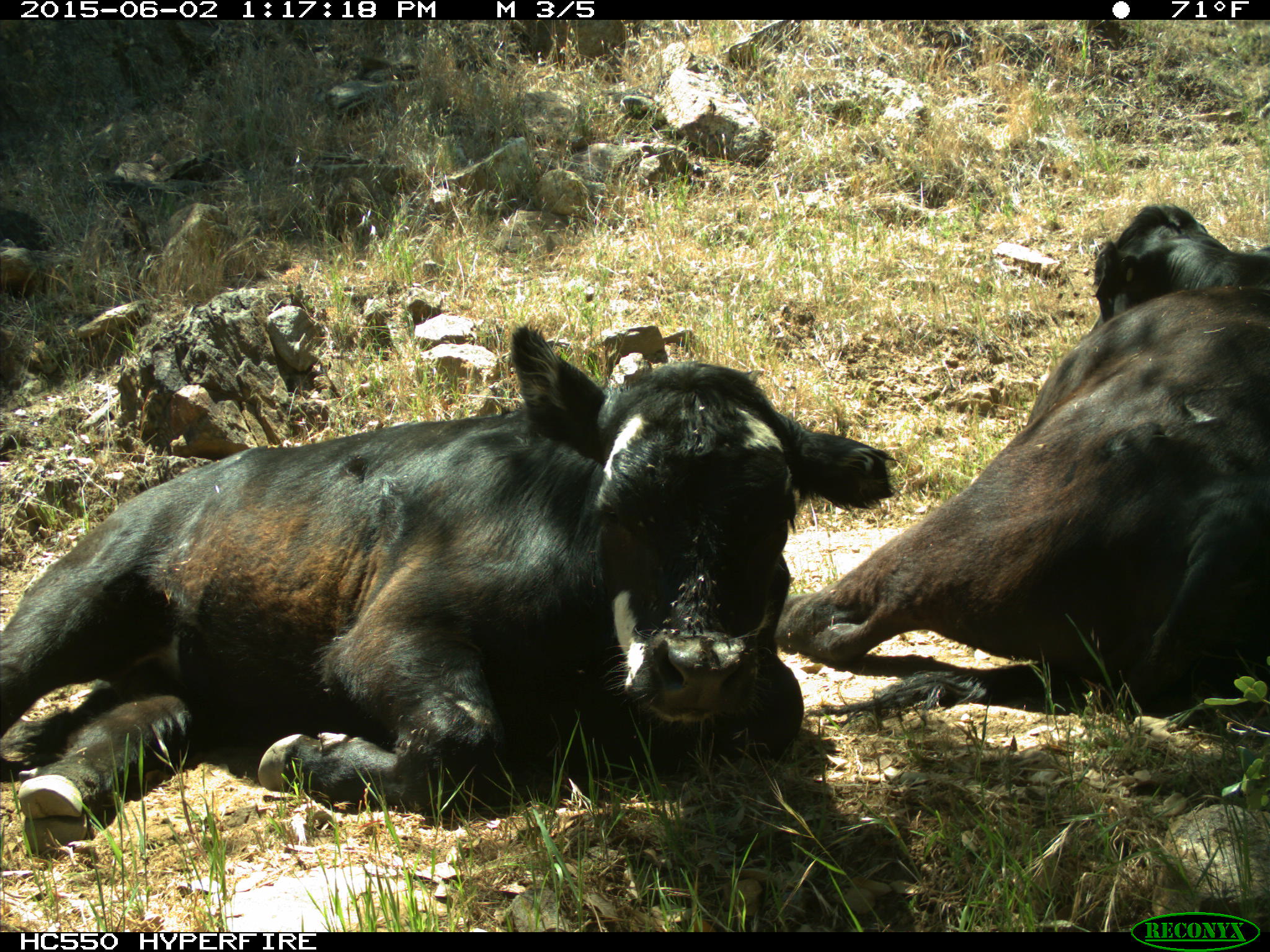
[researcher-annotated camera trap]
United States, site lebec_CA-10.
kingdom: Animalia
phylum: Chordata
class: Mammalia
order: Artiodactyla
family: Bovidae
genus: Bos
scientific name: Bos taurus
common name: domestic cow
Bos taurus (domestic cow).